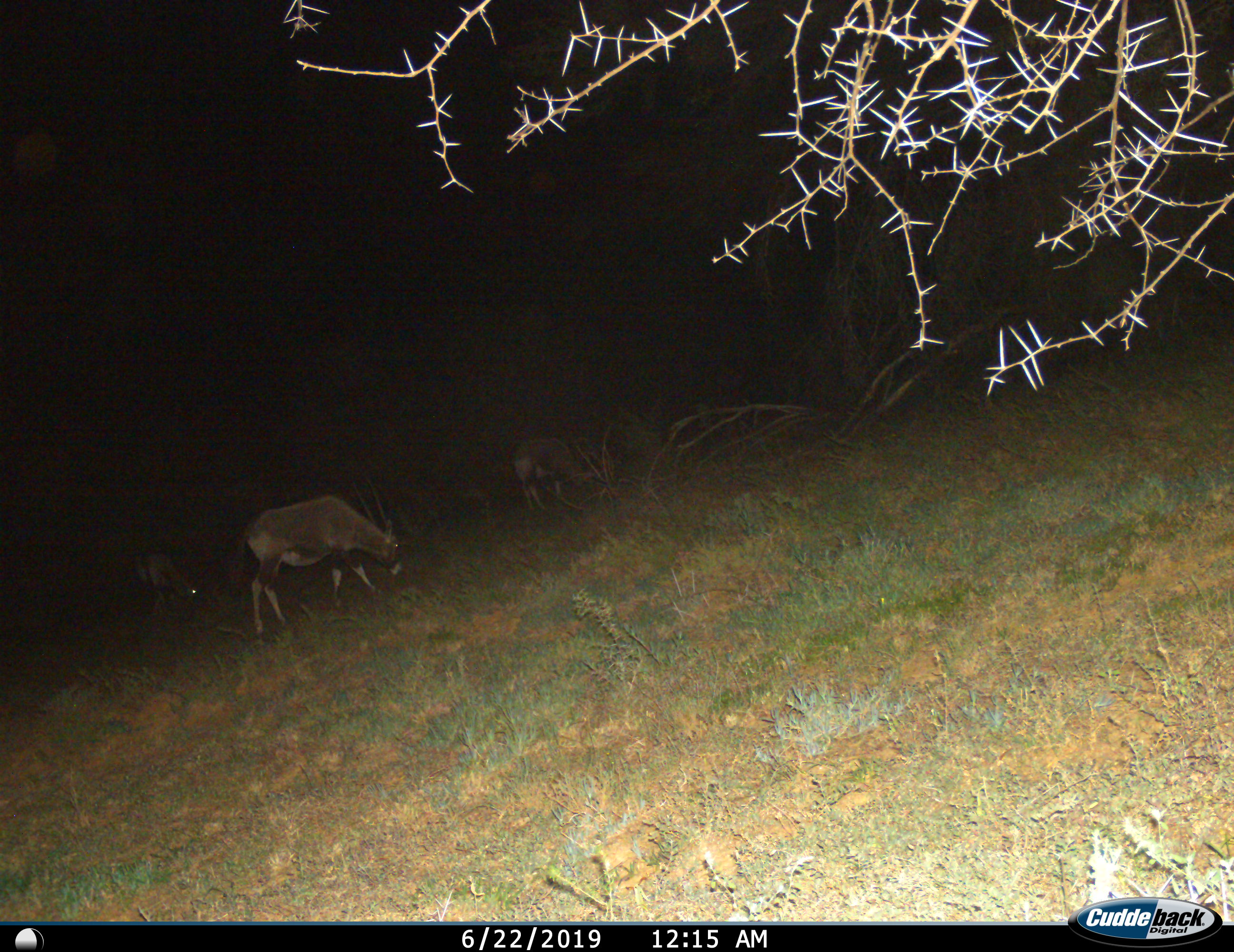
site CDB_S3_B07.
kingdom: Animalia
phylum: Chordata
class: Mammalia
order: Artiodactyla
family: Bovidae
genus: Oryx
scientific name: Oryx gazella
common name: gemsbok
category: oryx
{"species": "oryx (gemsbok) (Oryx gazella)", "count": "3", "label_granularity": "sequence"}